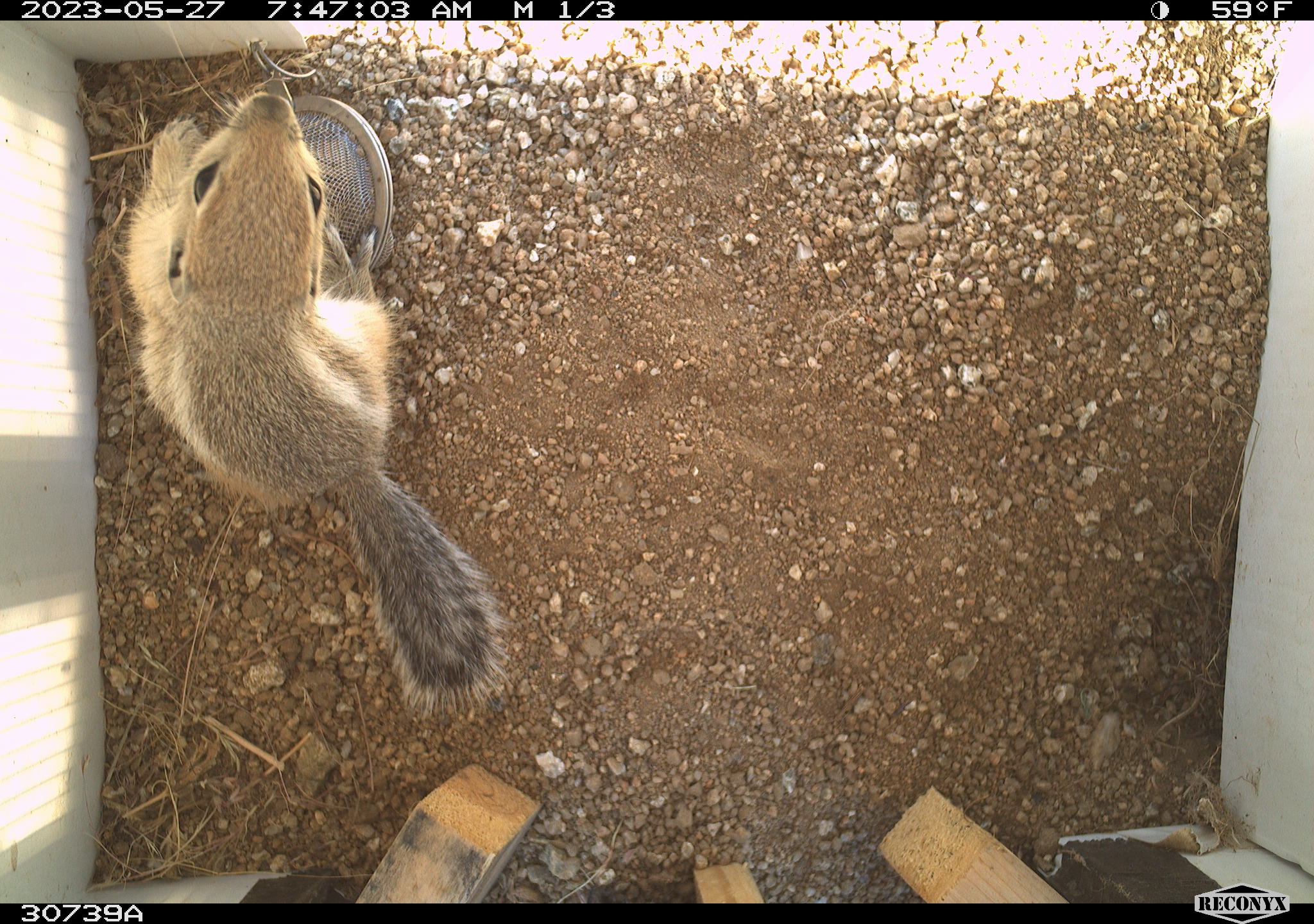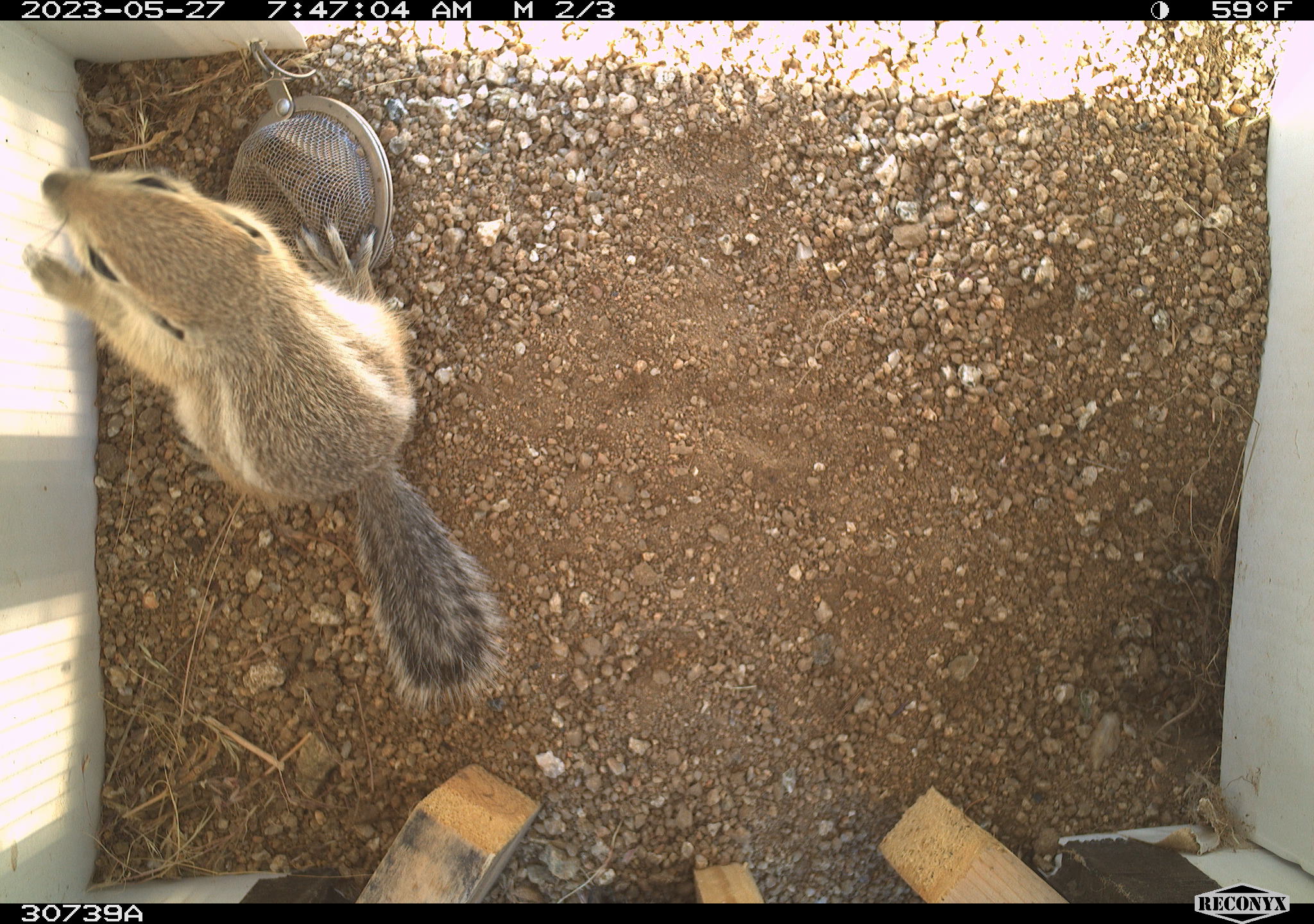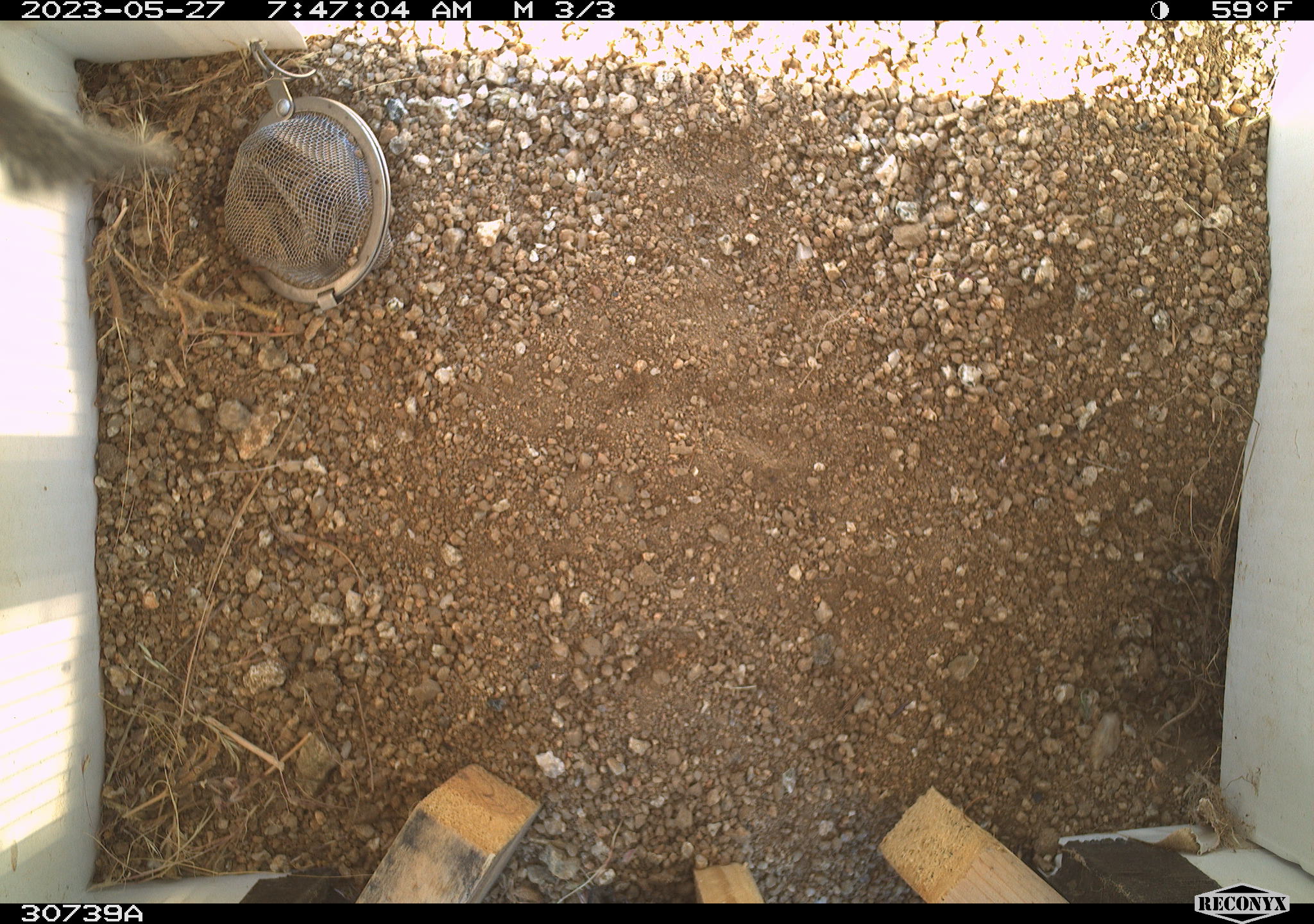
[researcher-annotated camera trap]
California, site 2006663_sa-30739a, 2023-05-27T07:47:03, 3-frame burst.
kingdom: Animalia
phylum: Chordata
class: Mammalia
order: Rodentia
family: Sciuridae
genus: Ammospermophilus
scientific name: Ammospermophilus leucurus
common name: white-tailed antelope squirrel